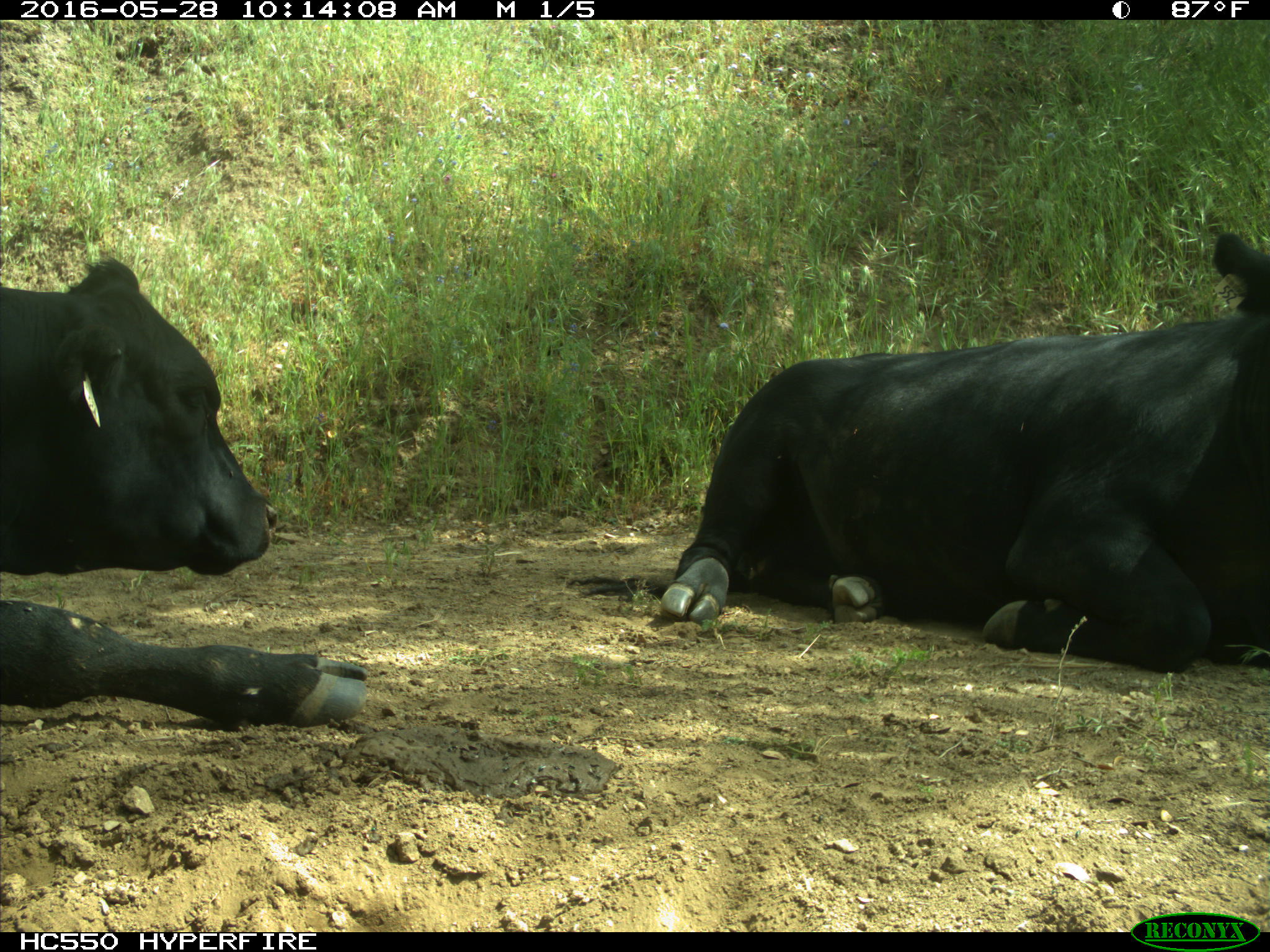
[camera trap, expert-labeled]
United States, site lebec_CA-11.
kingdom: Animalia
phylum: Chordata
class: Mammalia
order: Artiodactyla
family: Bovidae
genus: Bos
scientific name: Bos taurus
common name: domestic cow